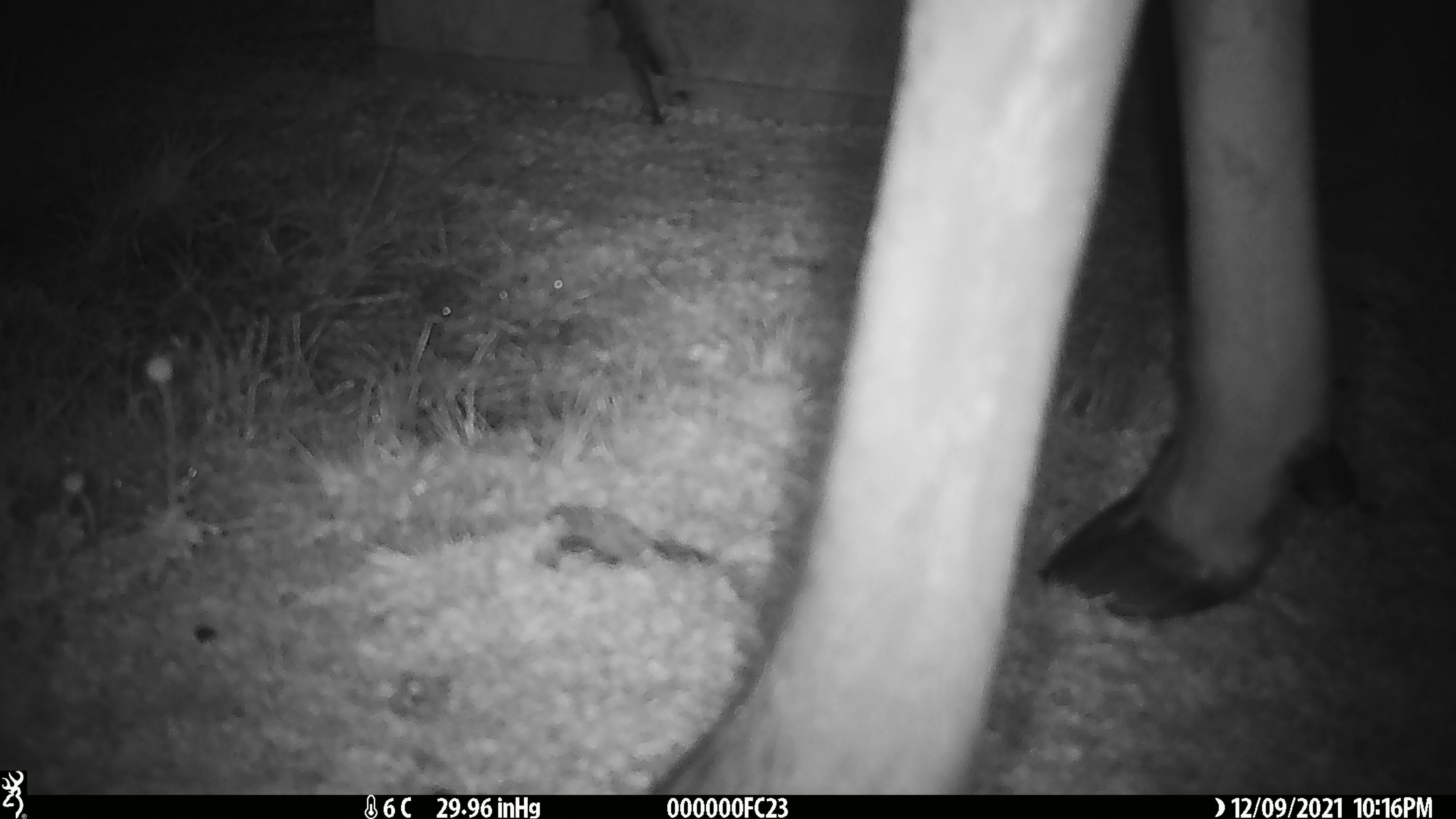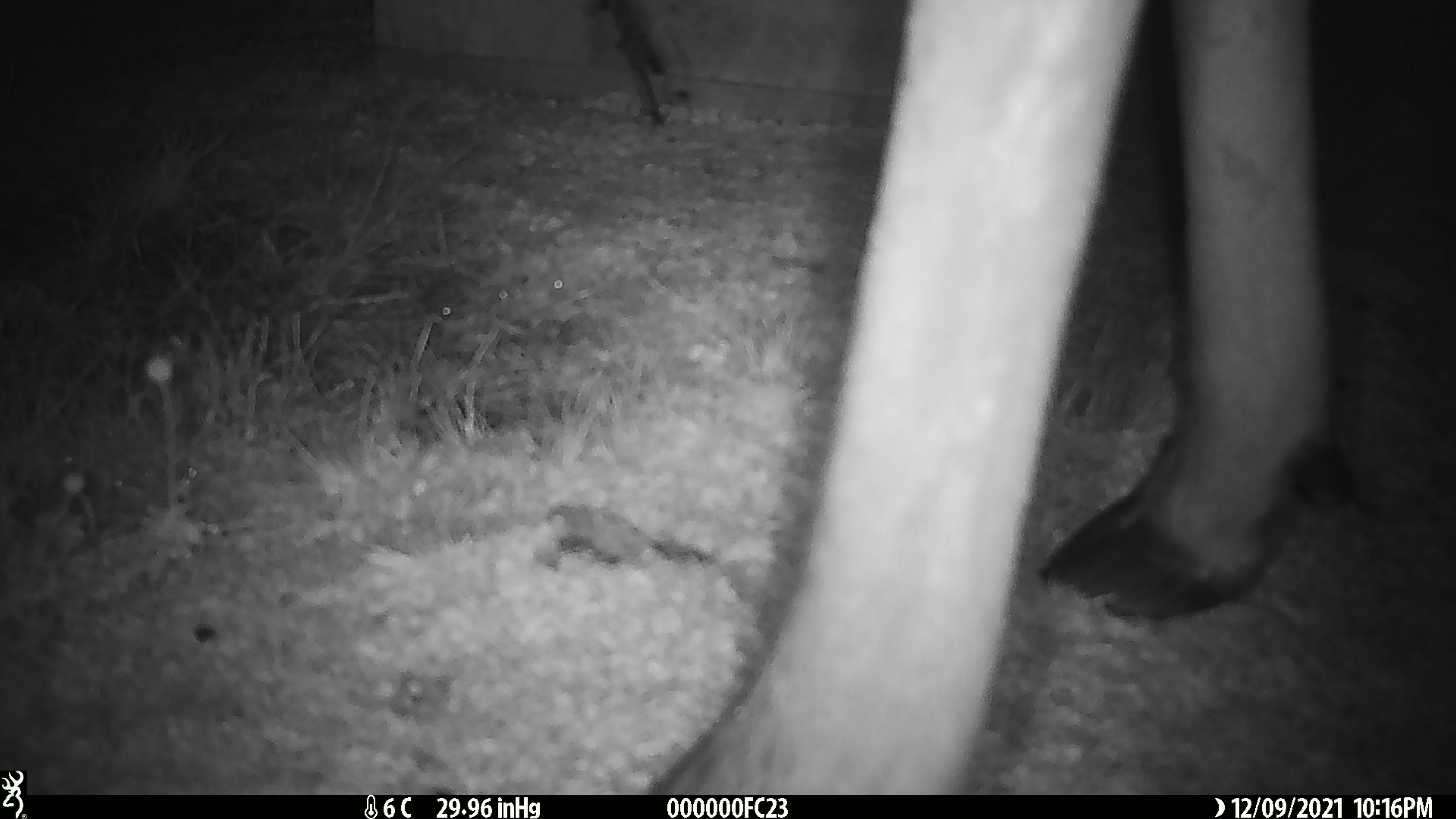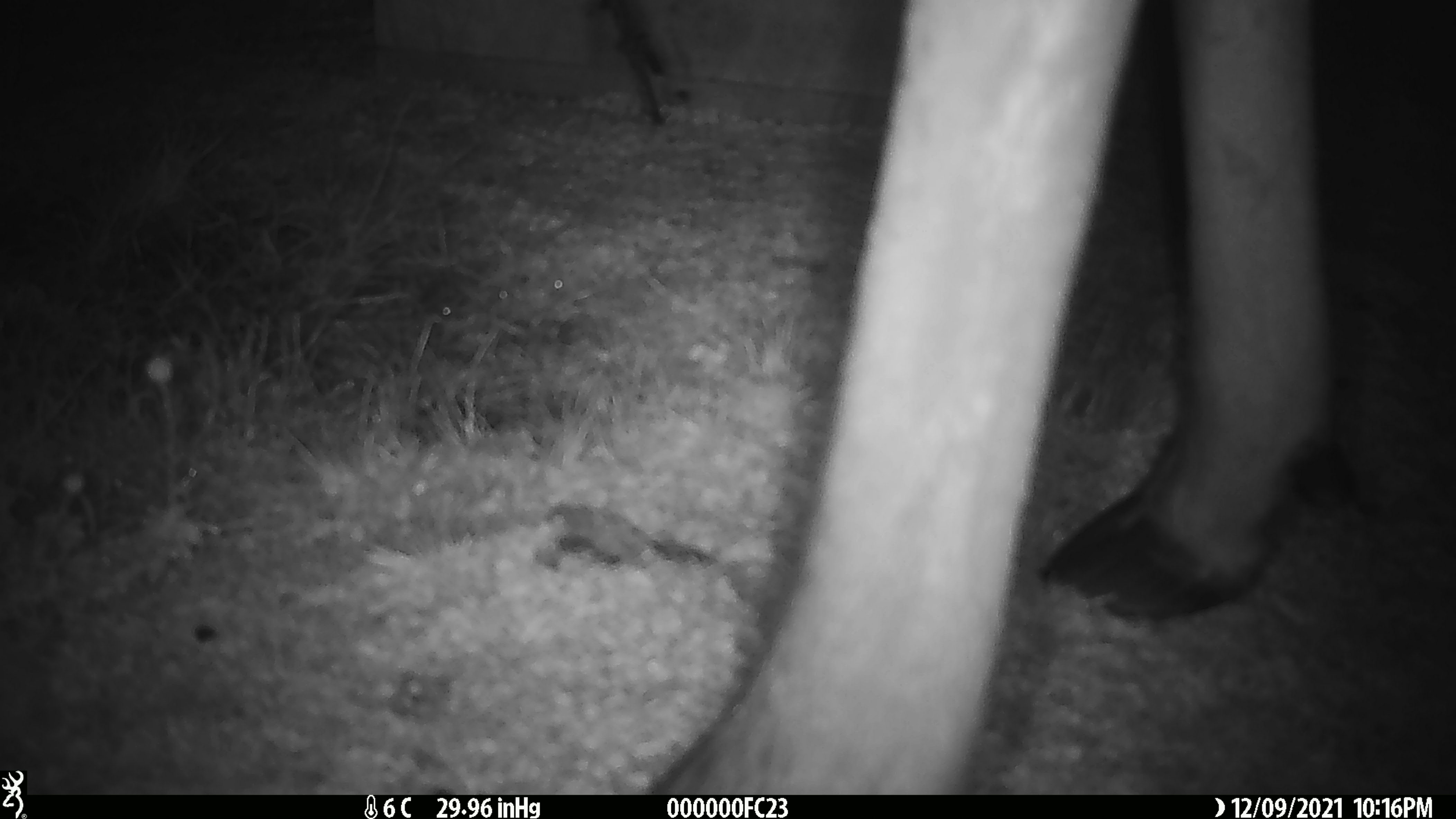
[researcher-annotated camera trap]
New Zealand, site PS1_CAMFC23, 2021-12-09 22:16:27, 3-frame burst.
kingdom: Animalia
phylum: Chordata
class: Mammalia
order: Artiodactyla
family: Cervidae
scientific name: Cervidae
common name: deer